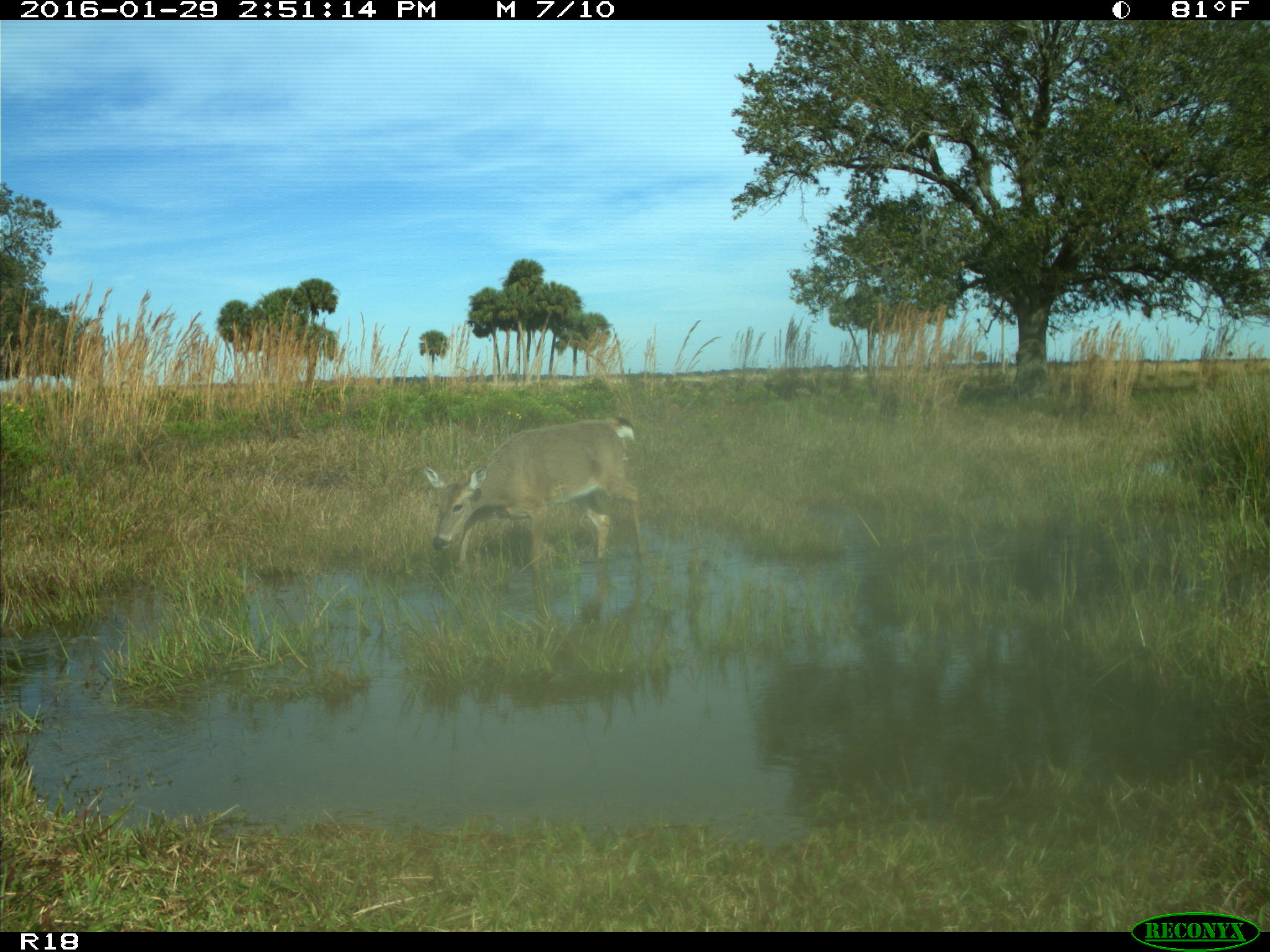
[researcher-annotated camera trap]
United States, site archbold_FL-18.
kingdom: Animalia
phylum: Chordata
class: Mammalia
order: Artiodactyla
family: Cervidae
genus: Odocoileus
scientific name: Odocoileus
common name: deer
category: unidentified deer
Unidentified deer (deer) (Odocoileus).